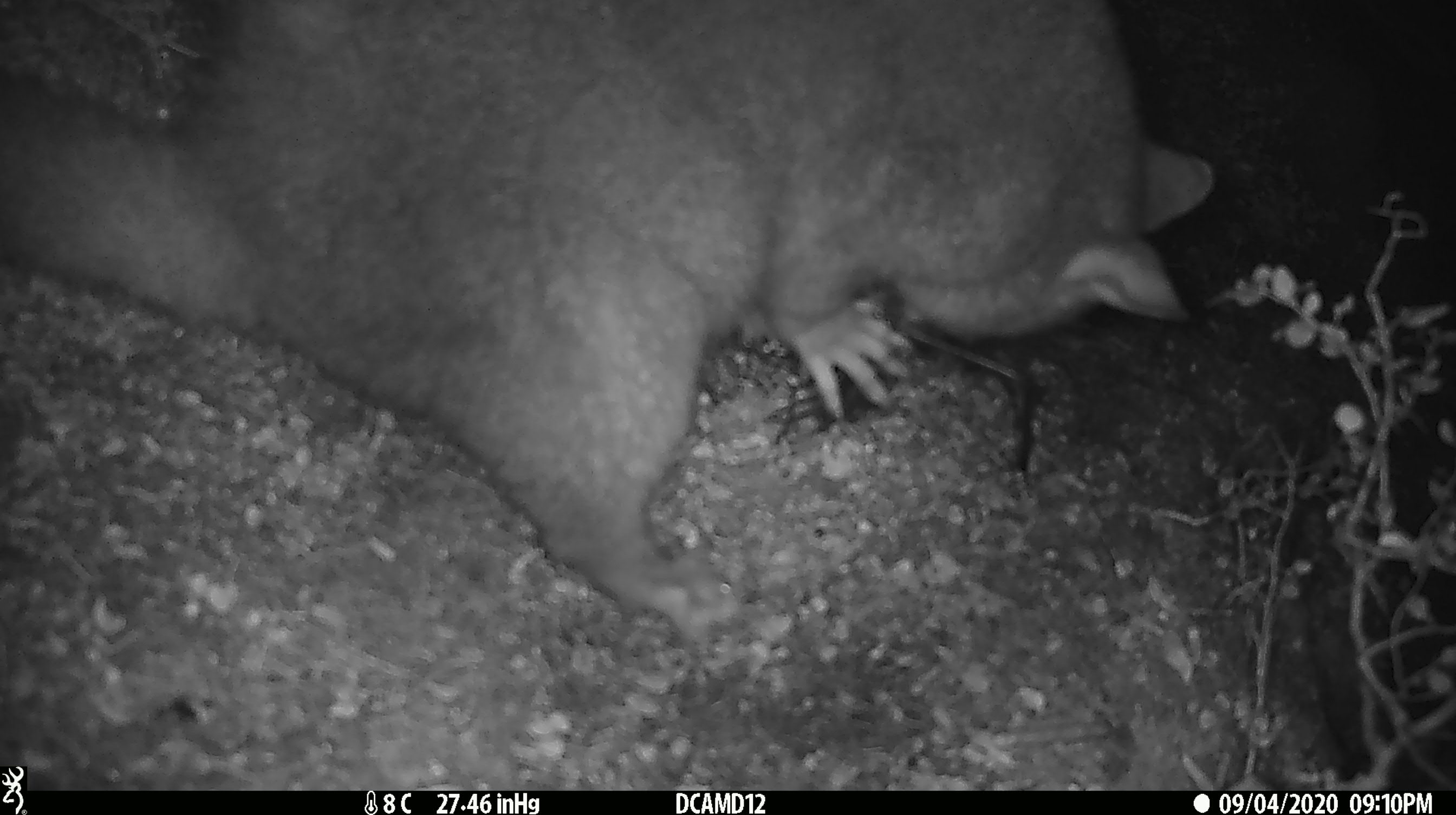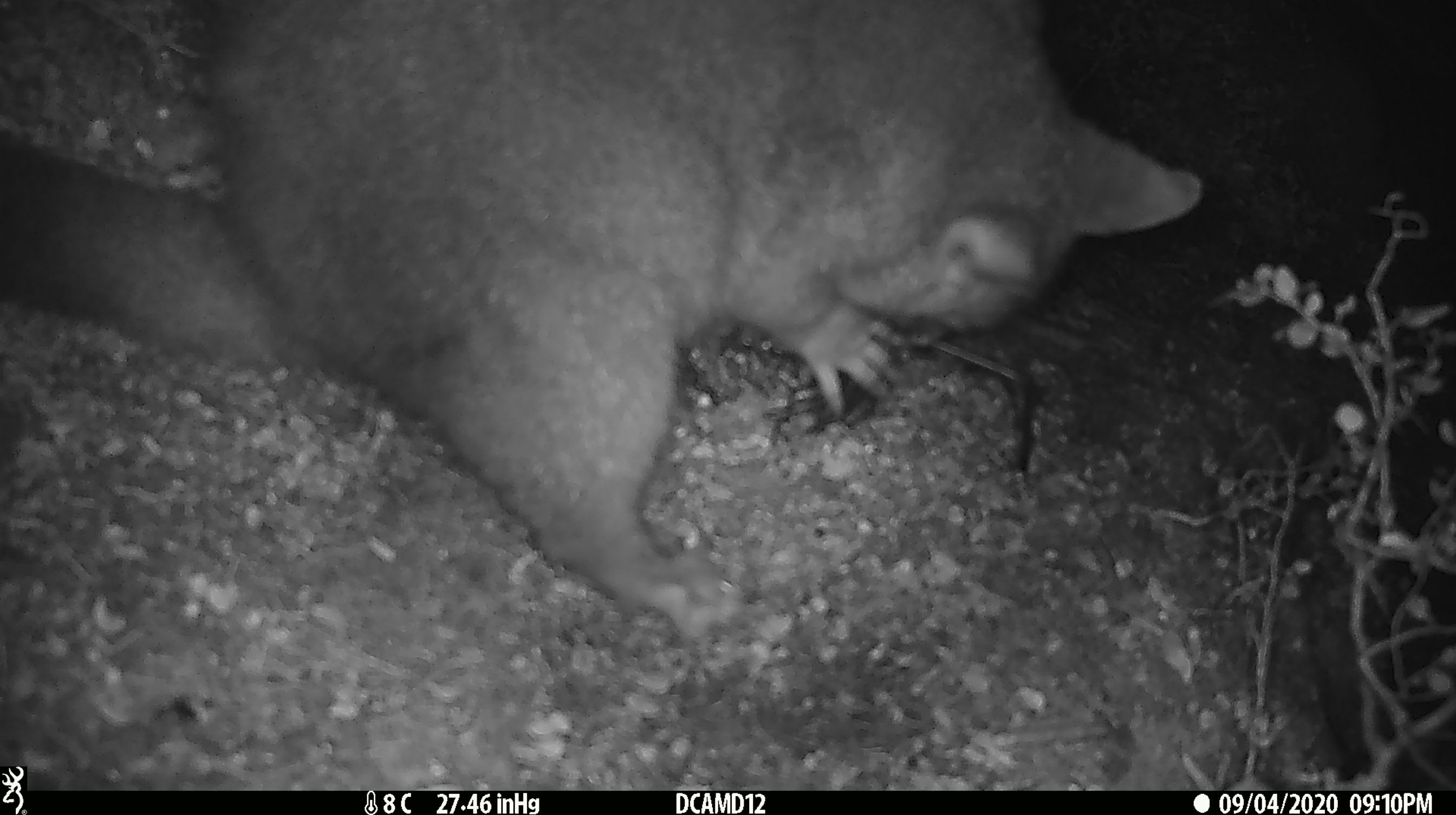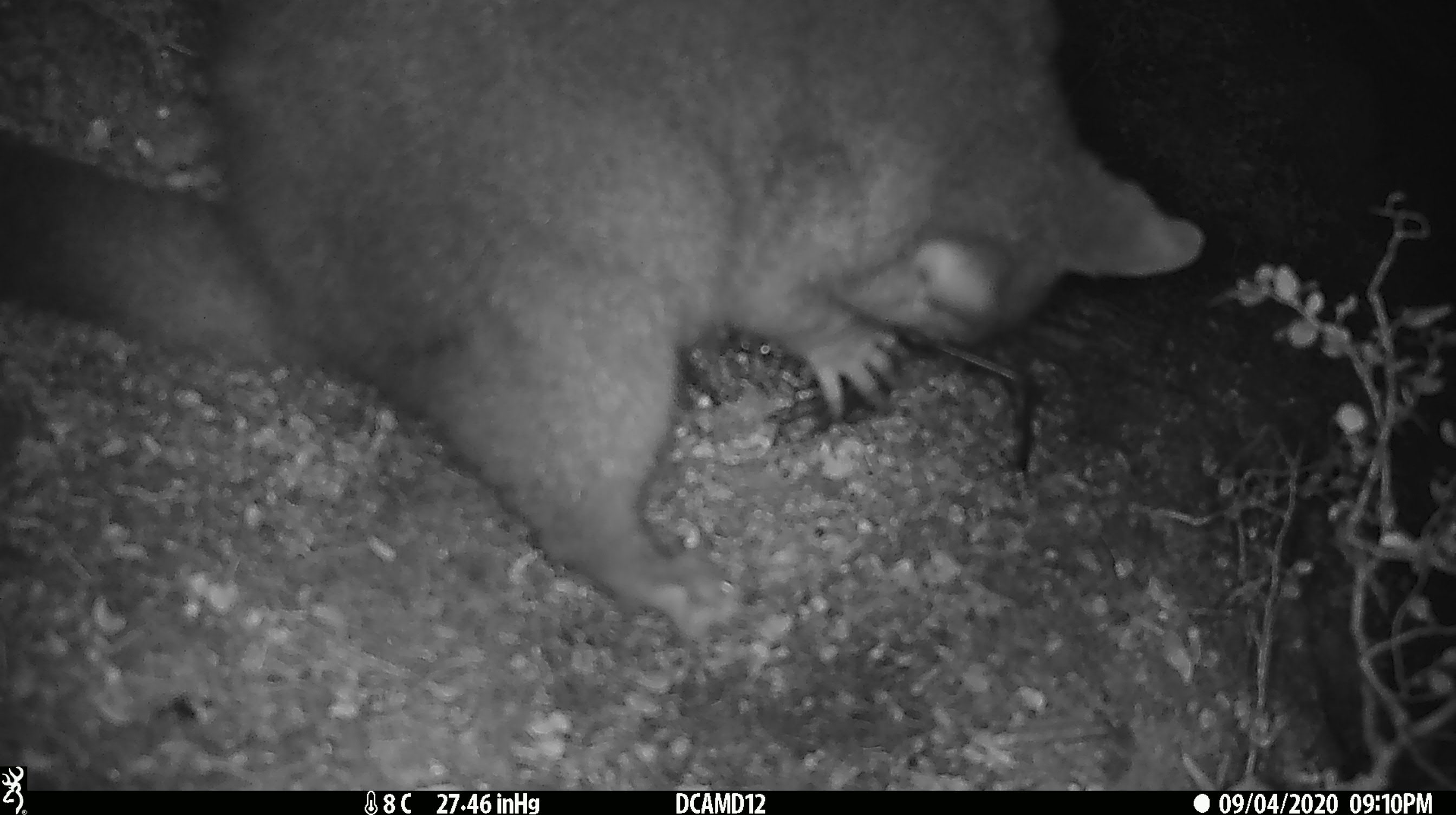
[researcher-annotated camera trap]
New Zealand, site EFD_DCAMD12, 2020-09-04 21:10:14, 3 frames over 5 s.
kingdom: Animalia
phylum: Chordata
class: Mammalia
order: Diprotodontia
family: Phalangeridae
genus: Trichosurus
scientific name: Trichosurus vulpecula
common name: common brushtail possum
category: possum